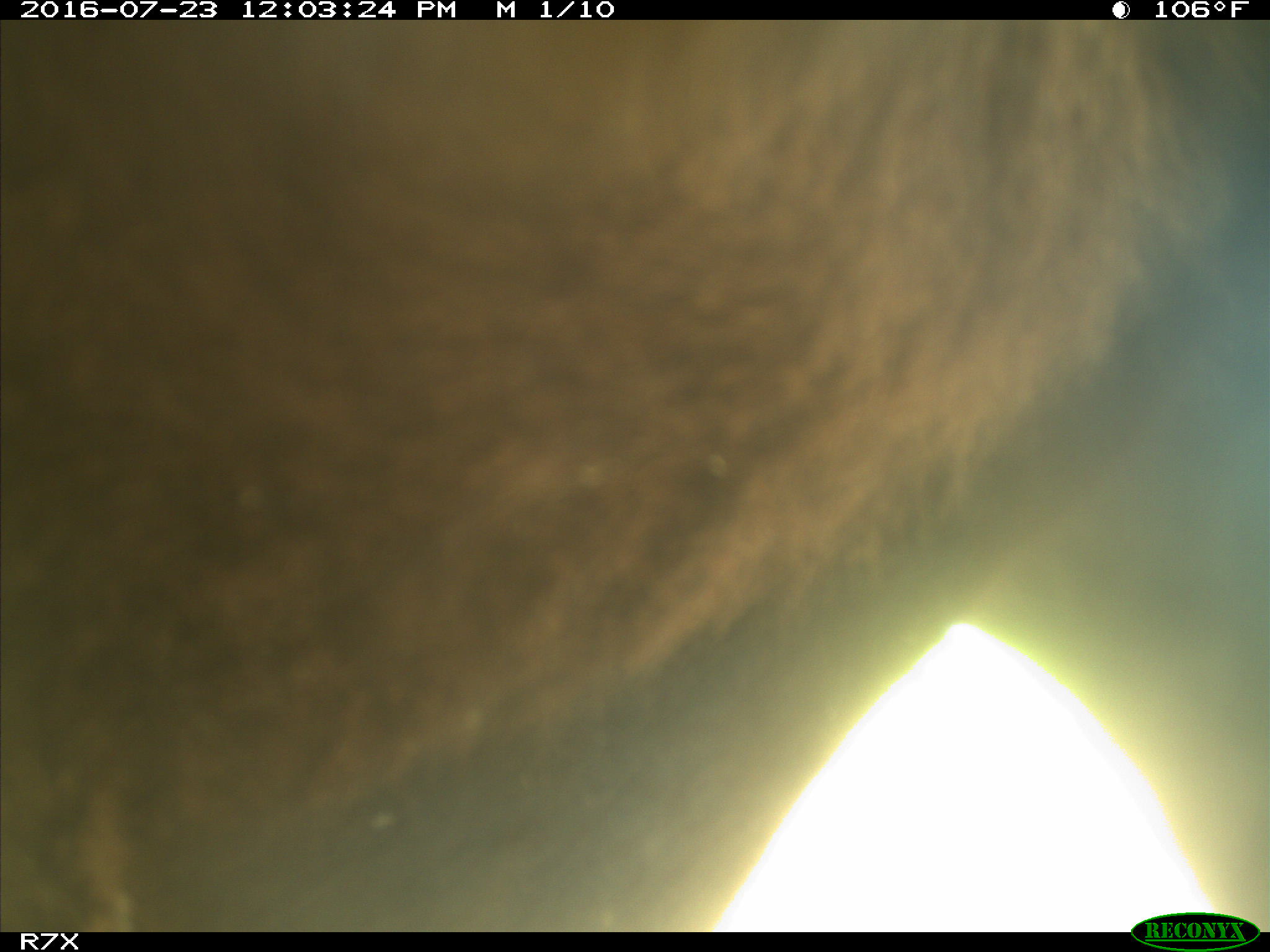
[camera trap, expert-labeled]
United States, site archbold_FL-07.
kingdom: Animalia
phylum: Chordata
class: Mammalia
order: Artiodactyla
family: Bovidae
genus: Bos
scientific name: Bos taurus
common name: domestic cow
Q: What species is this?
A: Bos taurus (domestic cow).